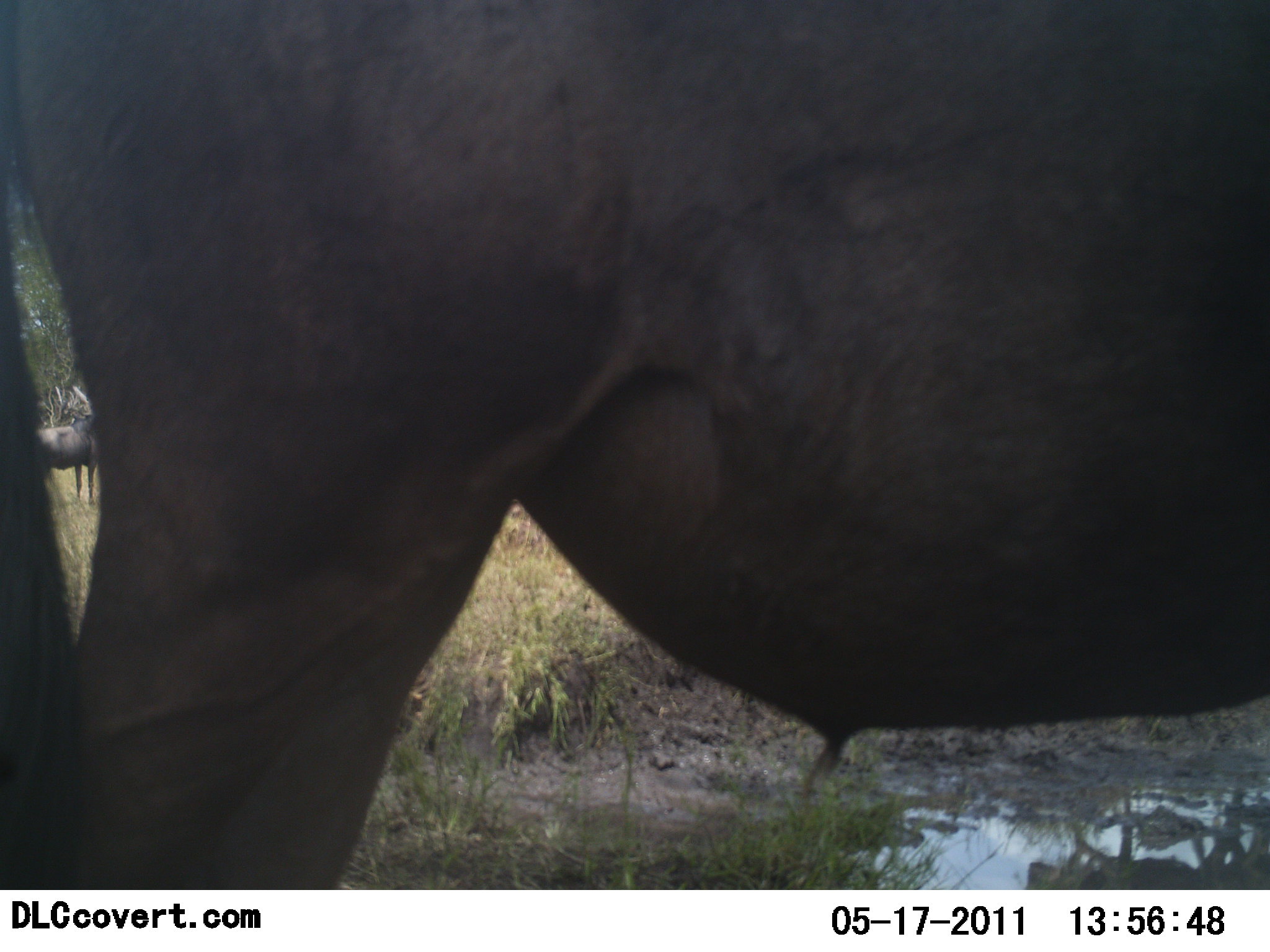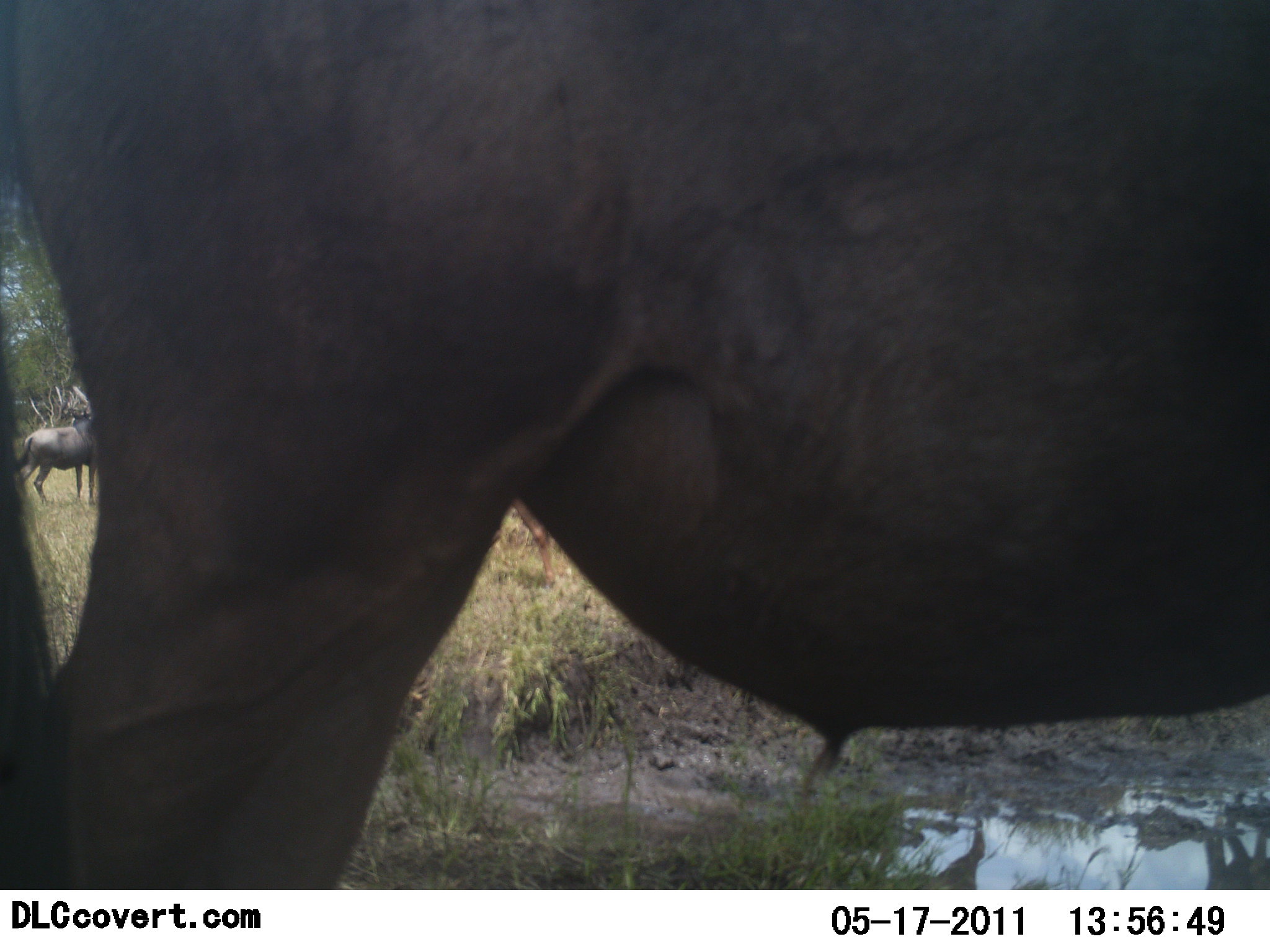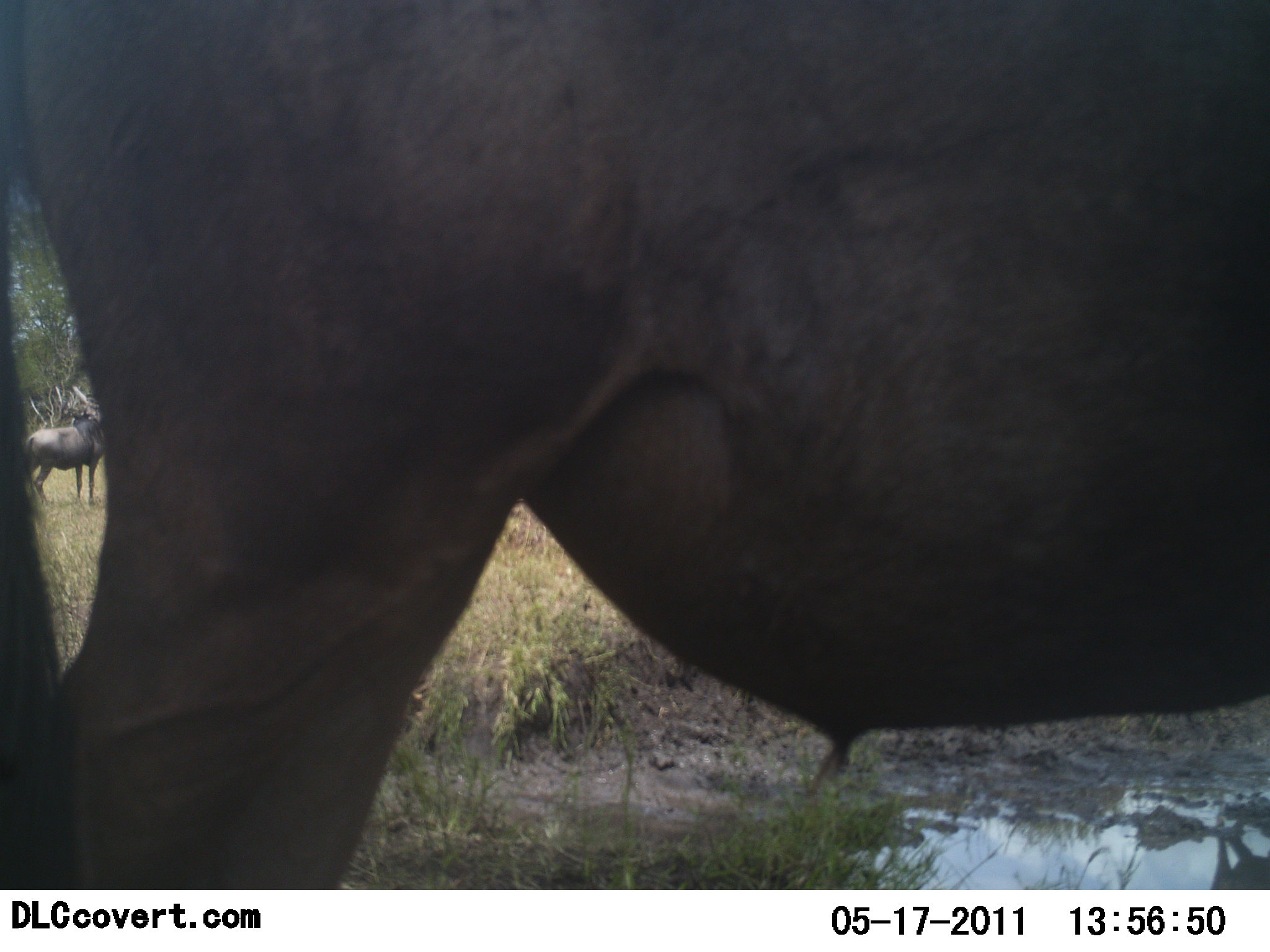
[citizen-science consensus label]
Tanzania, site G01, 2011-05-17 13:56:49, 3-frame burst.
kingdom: Animalia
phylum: Chordata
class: Mammalia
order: Artiodactyla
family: Bovidae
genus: Connochaetes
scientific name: Connochaetes taurinus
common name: blue wildebeest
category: wildebeest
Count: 2.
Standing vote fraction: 100%.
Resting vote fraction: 0%.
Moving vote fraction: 27%.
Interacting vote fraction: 0%.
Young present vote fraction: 0%.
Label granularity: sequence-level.